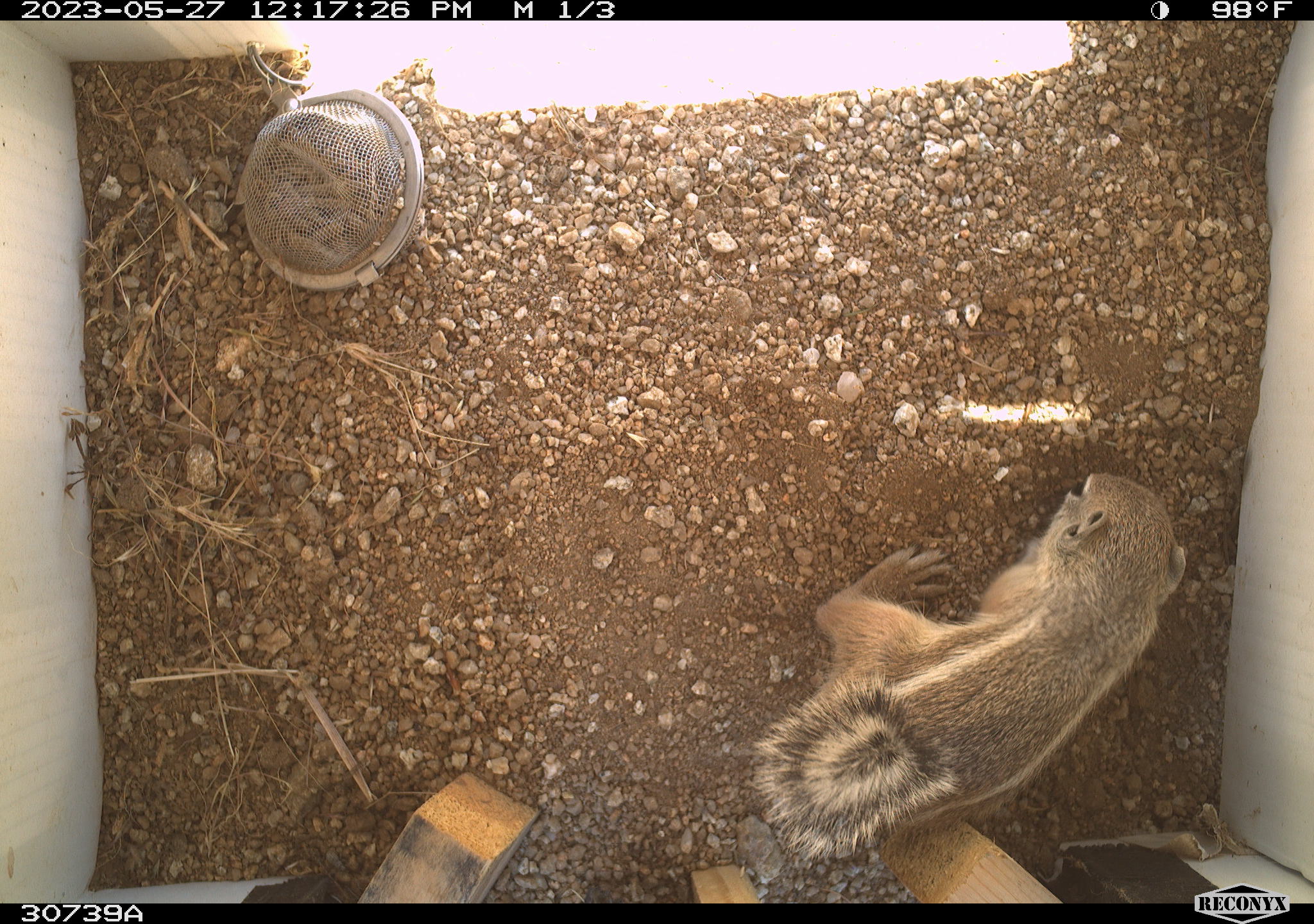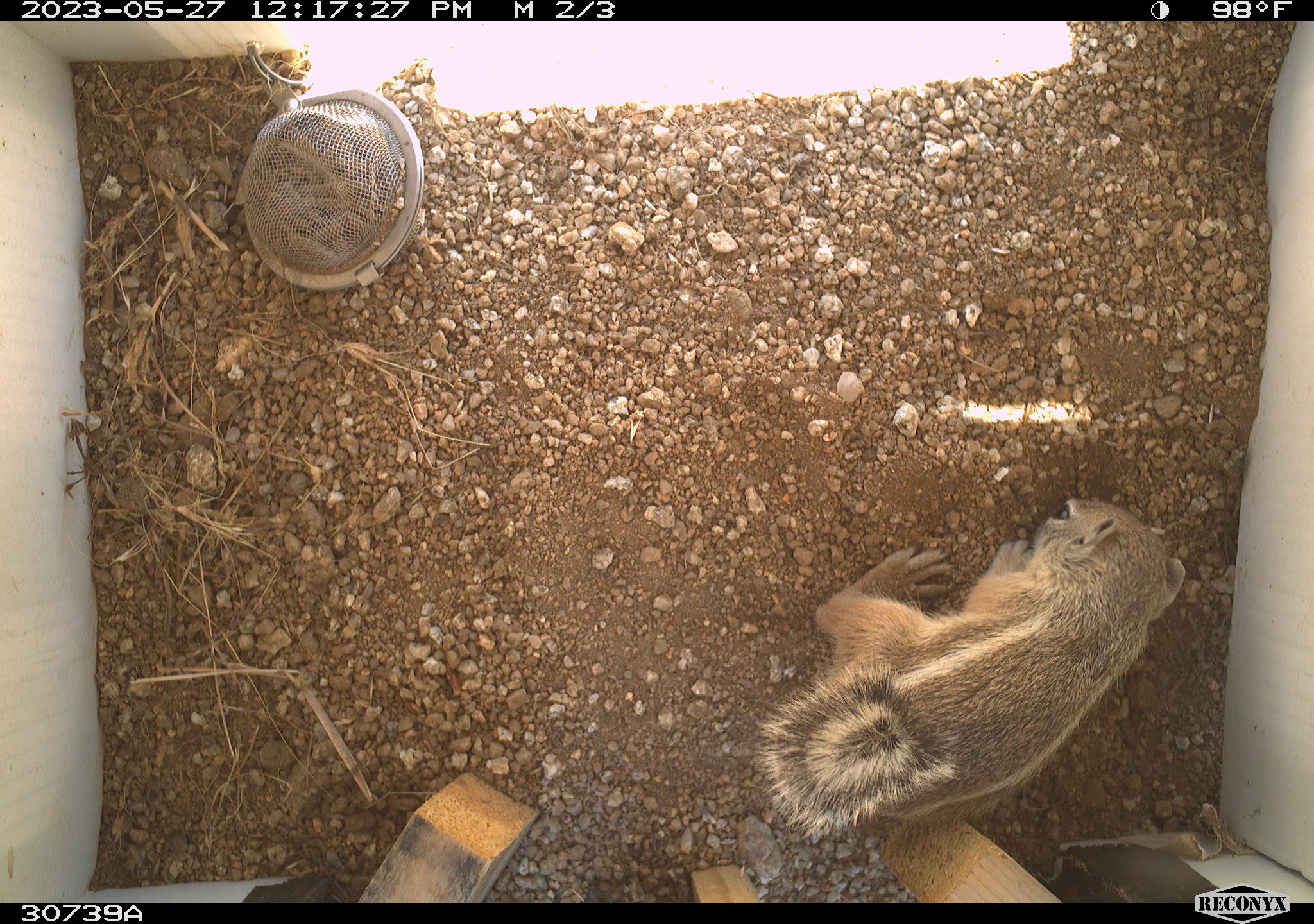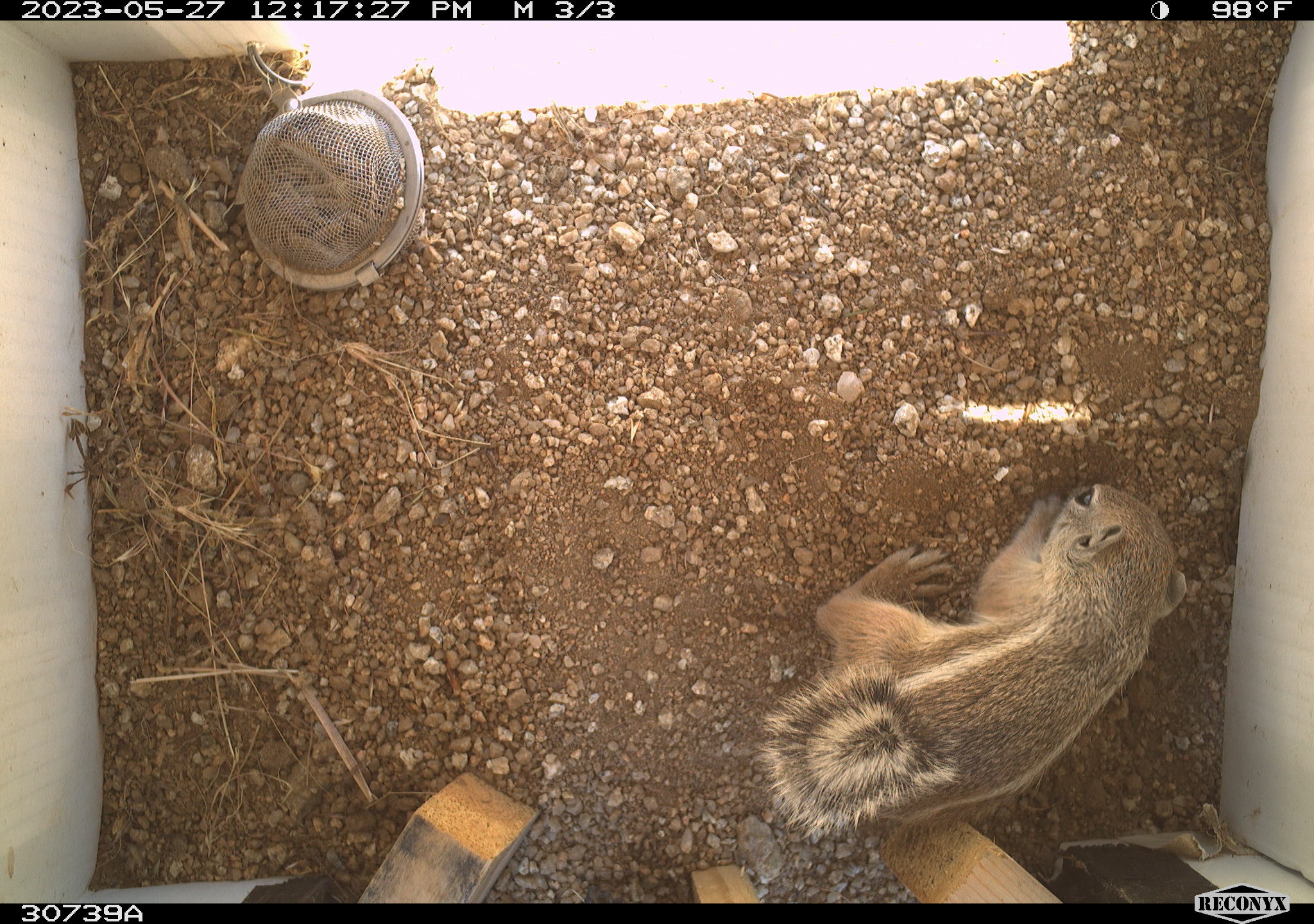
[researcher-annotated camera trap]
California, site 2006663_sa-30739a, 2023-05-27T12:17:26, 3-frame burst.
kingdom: Animalia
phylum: Chordata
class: Mammalia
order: Rodentia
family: Sciuridae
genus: Ammospermophilus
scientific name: Ammospermophilus leucurus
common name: white-tailed antelope squirrel